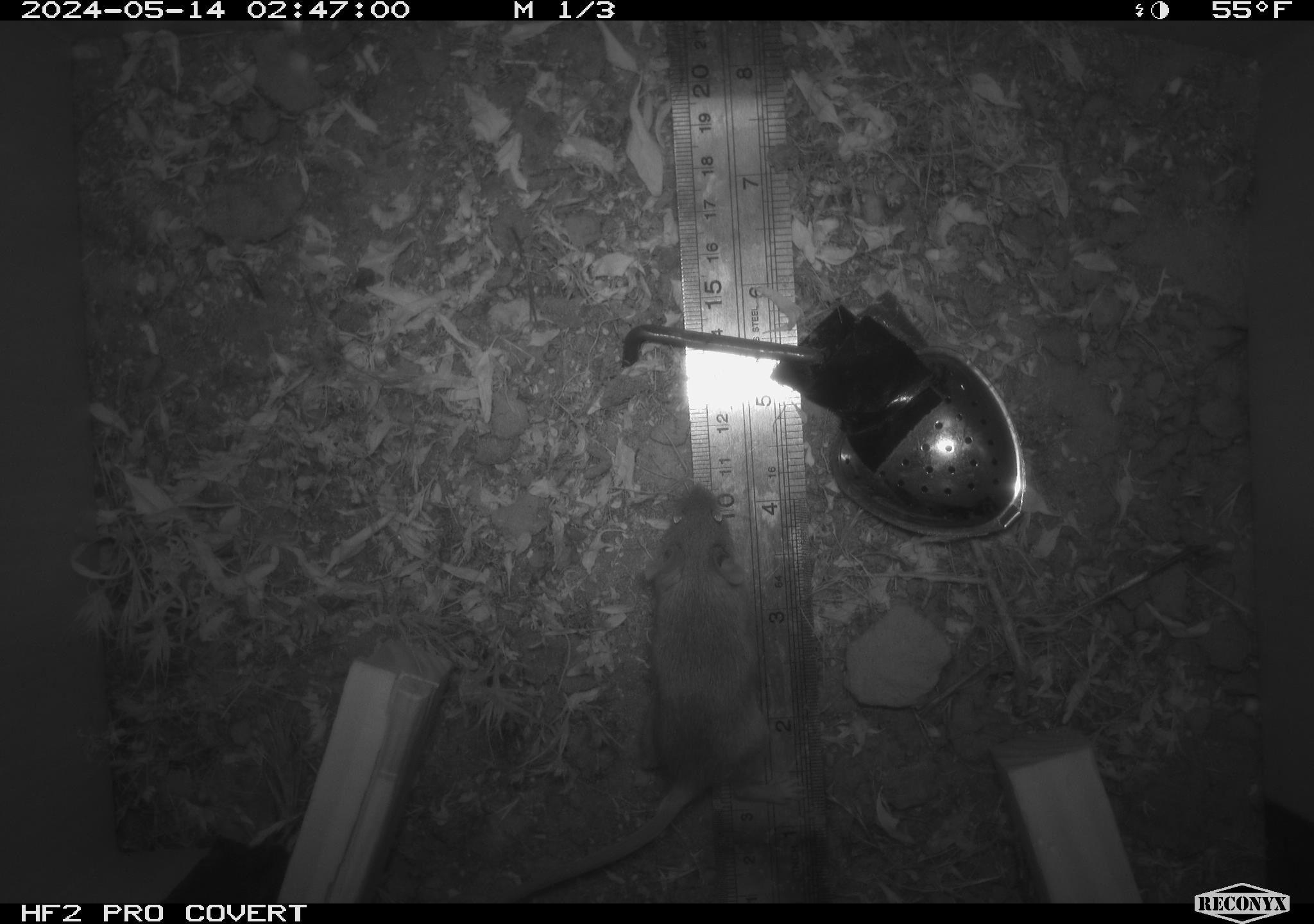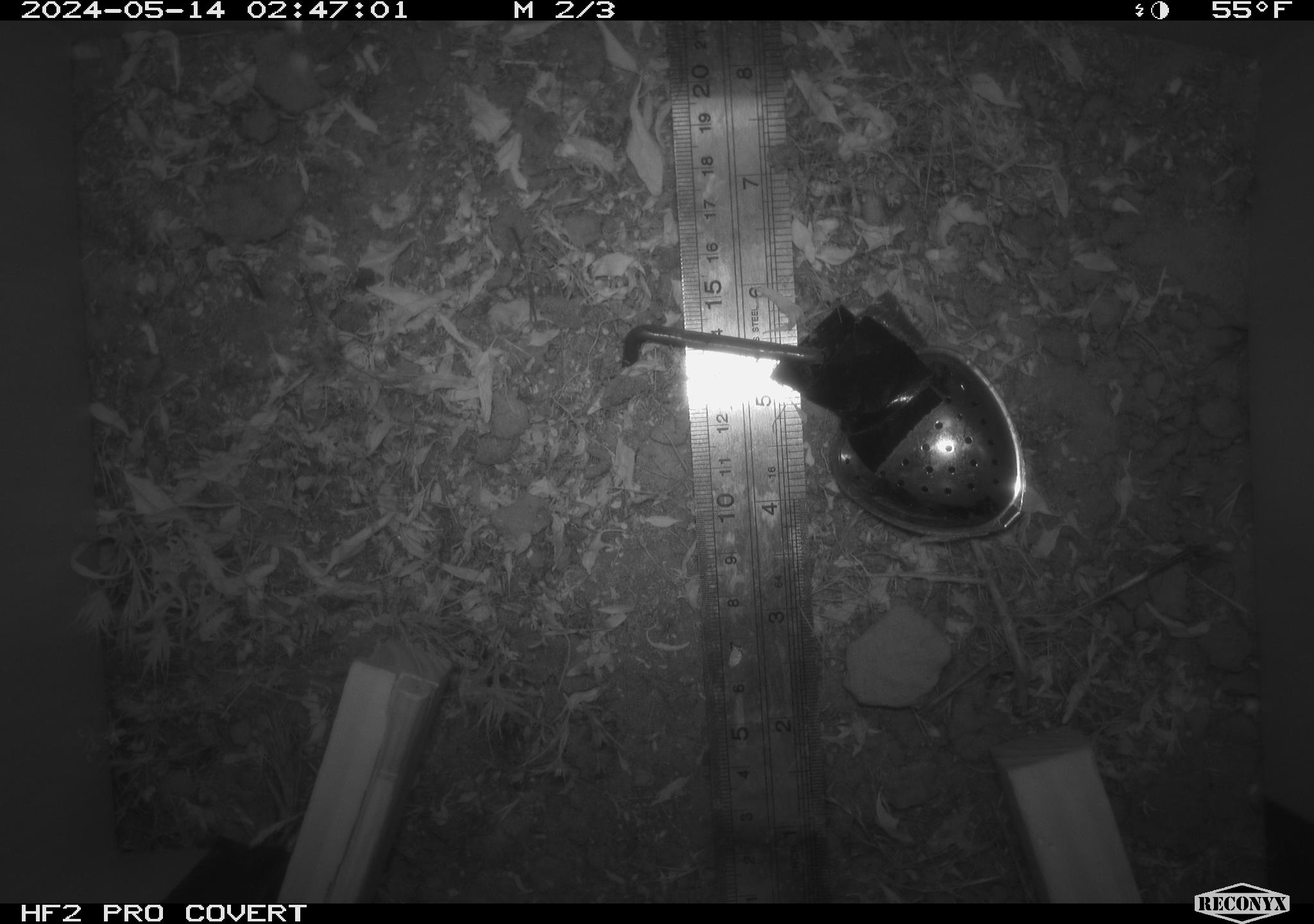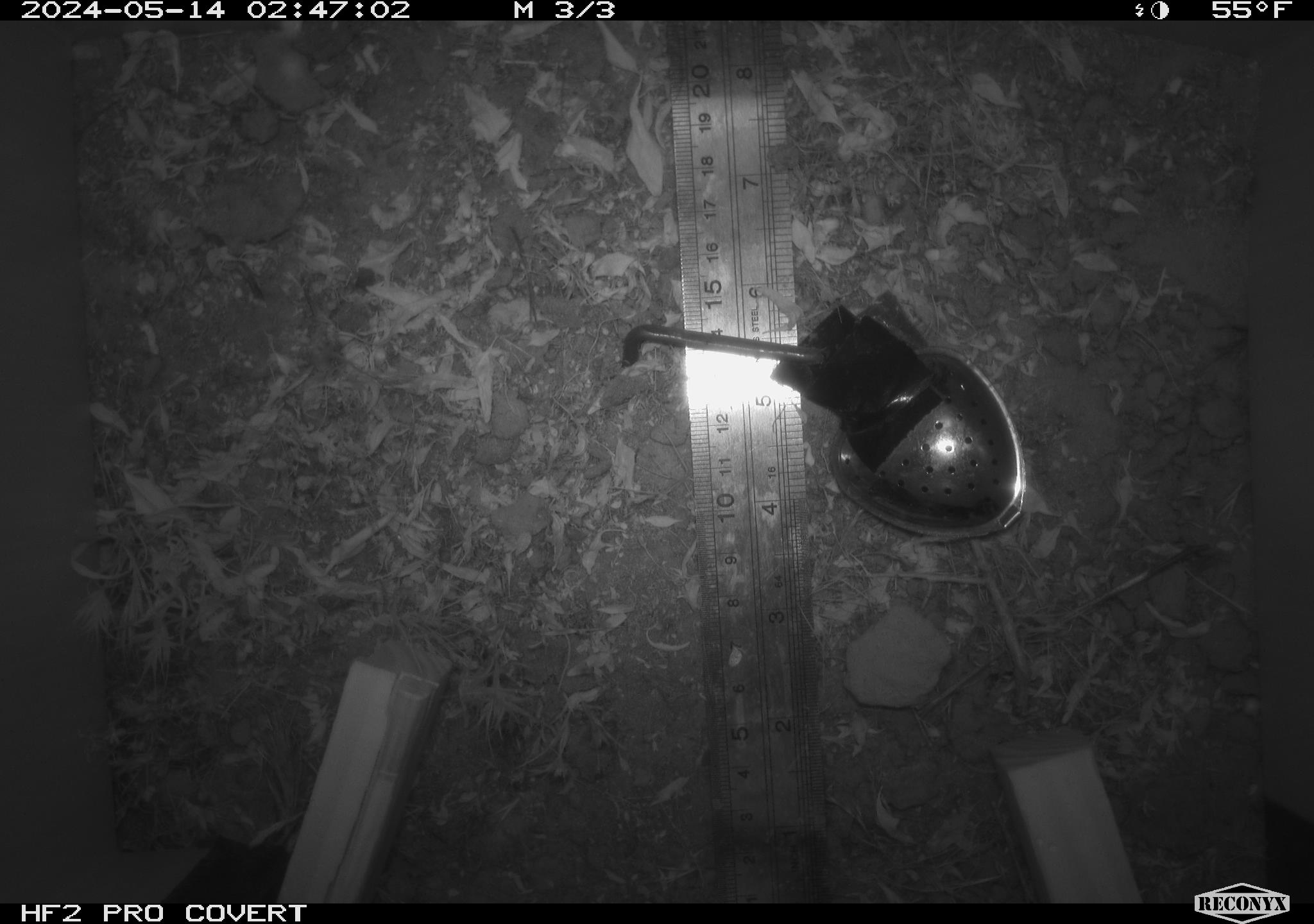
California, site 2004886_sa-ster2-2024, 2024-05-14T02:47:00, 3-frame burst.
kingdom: Animalia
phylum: Chordata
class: Mammalia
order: Rodentia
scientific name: Rodentia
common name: mouse species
Mouse species (Rodentia).